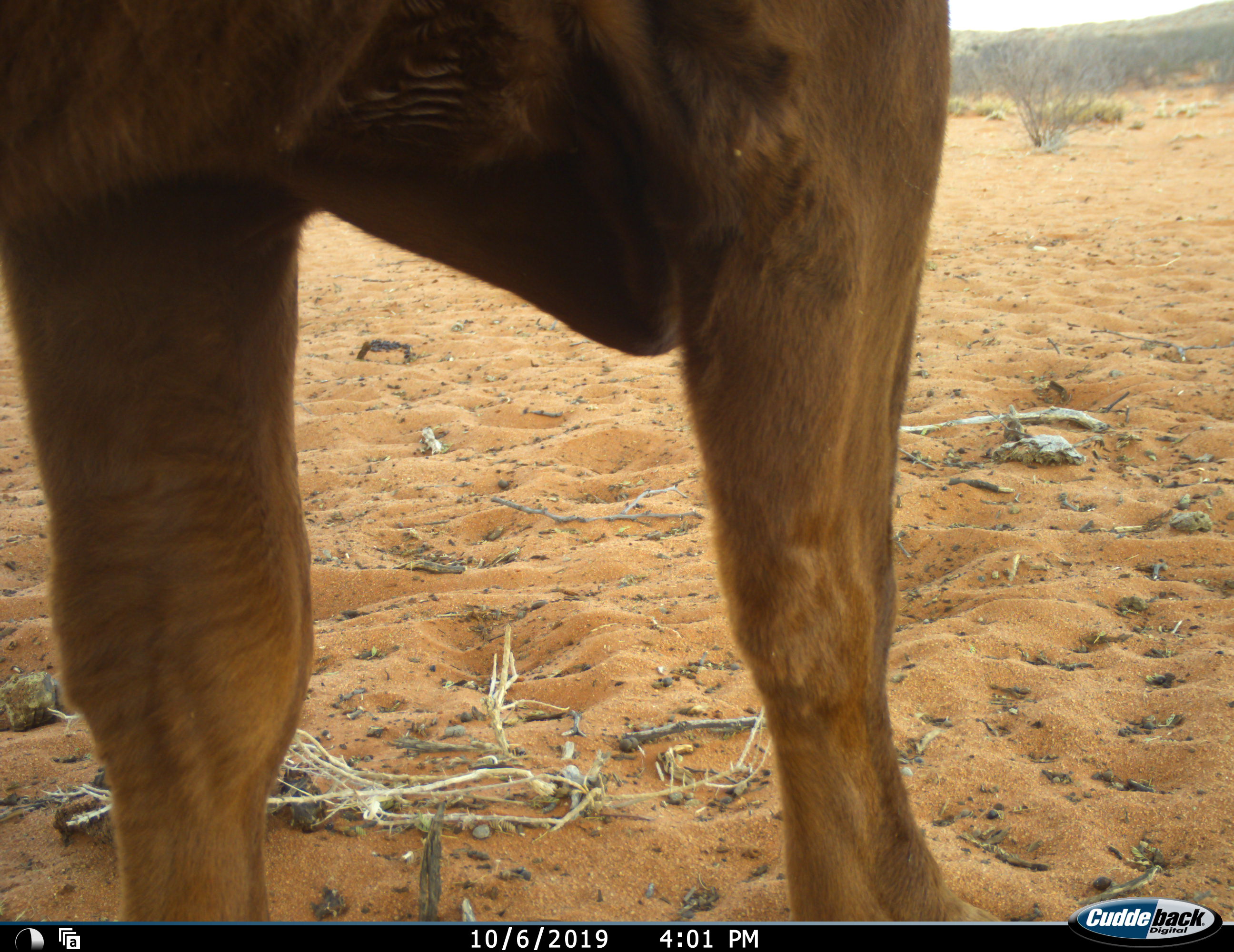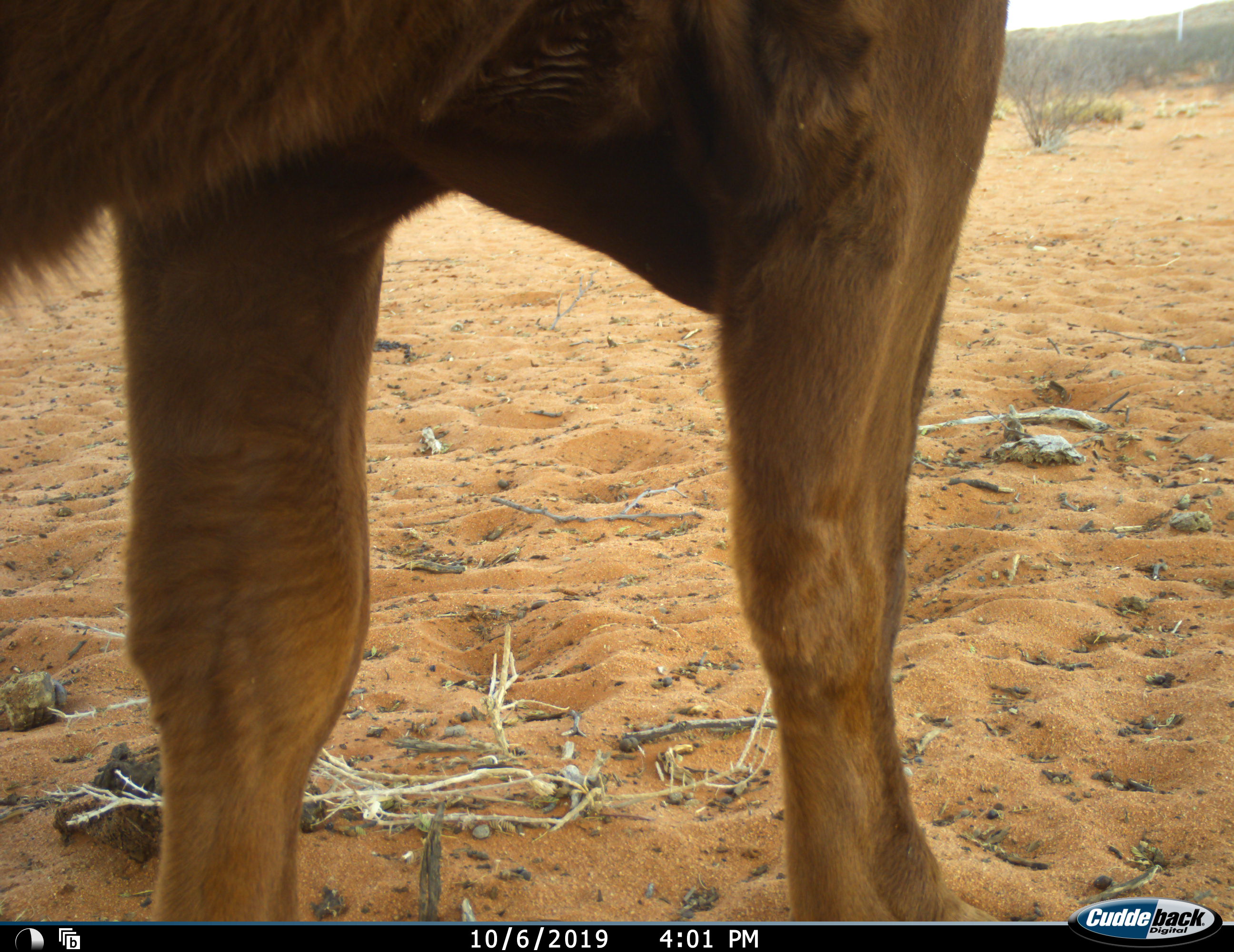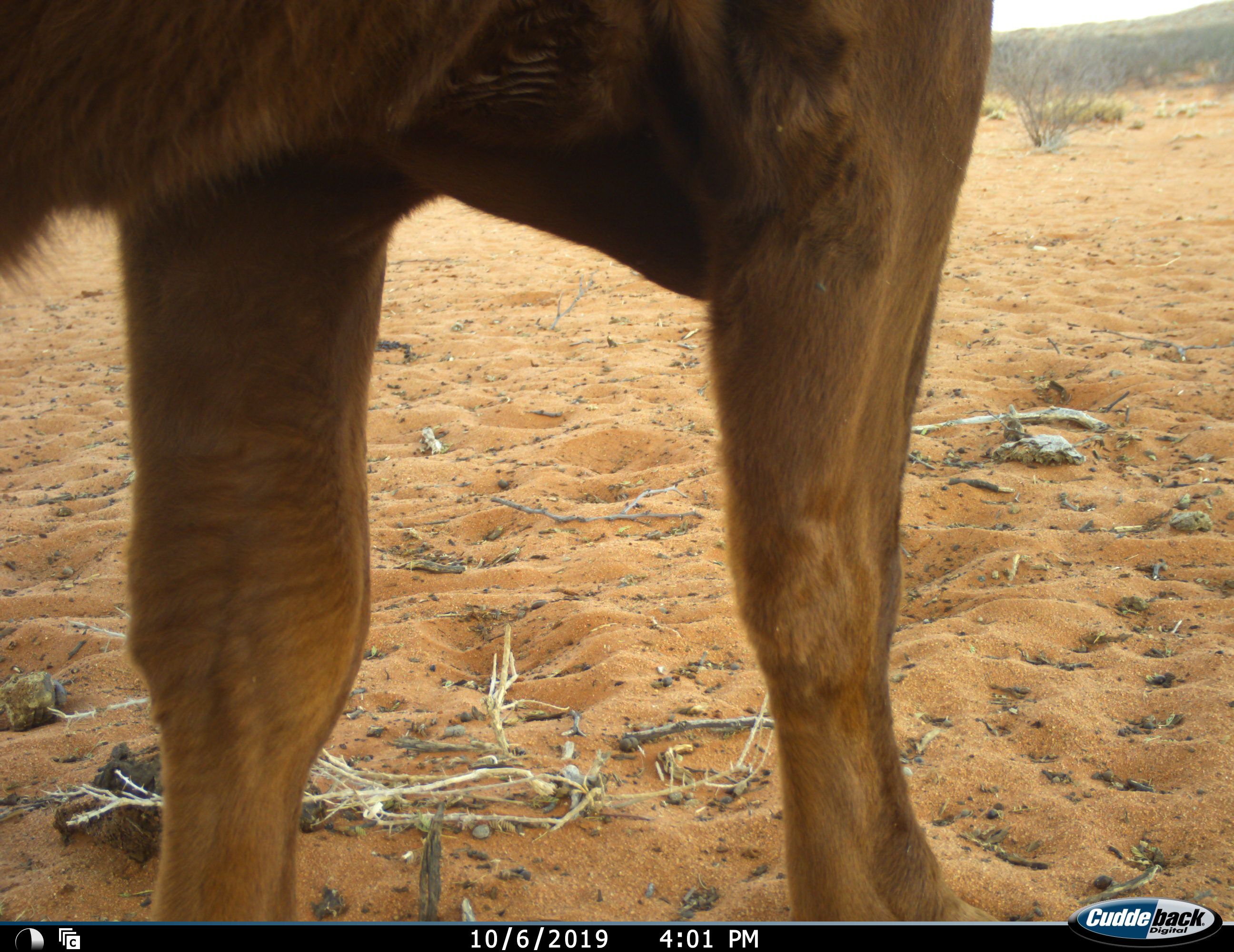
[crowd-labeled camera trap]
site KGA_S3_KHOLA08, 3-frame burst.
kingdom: Animalia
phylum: Chordata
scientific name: Vertebrata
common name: domestic animal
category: domesticanimal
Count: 1.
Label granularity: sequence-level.